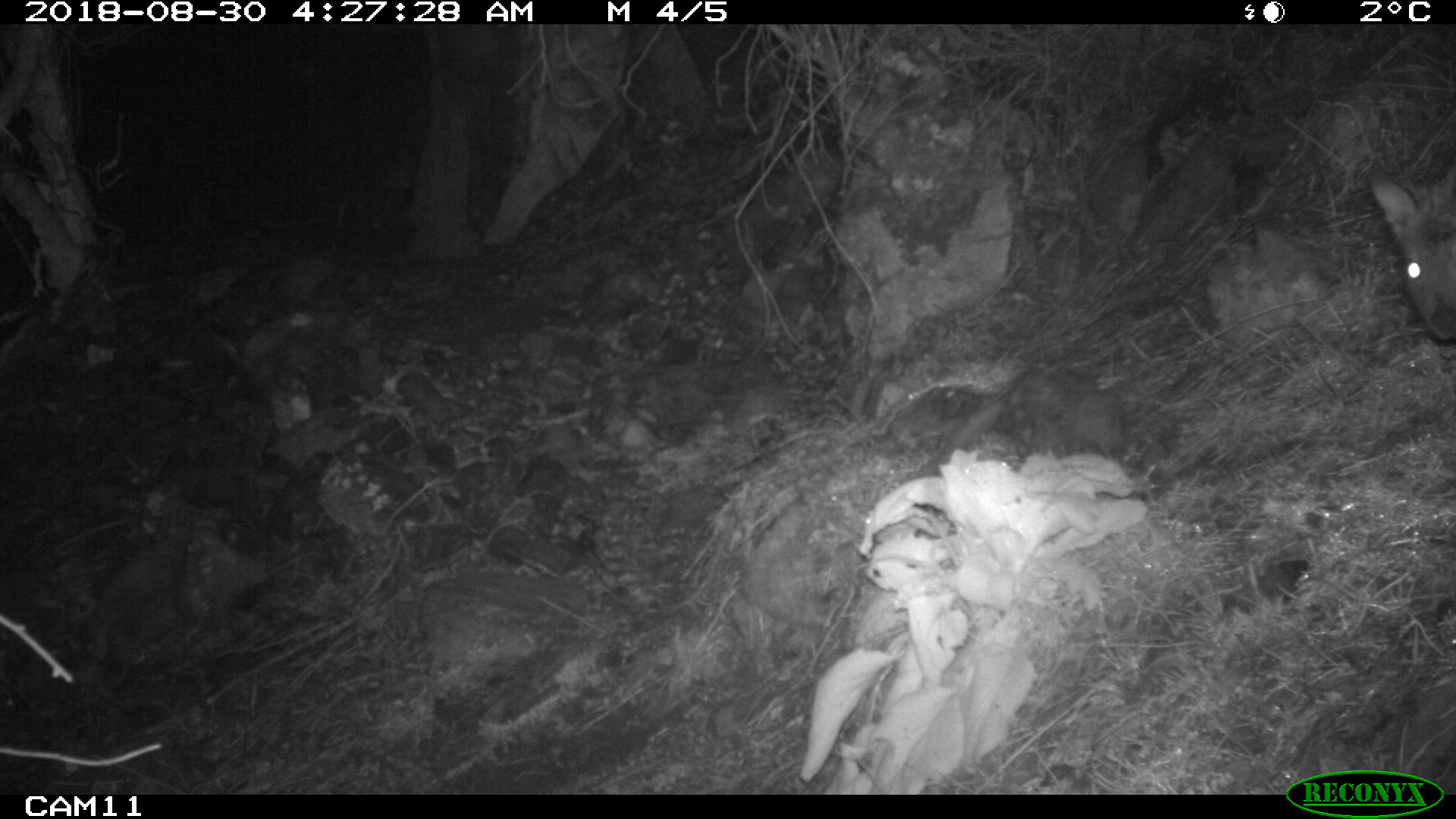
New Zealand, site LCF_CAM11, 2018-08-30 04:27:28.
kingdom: Animalia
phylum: Chordata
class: Mammalia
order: Diprotodontia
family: Macropodidae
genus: Notamacropus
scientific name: Notamacropus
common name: wallaby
Wallaby (Notamacropus).